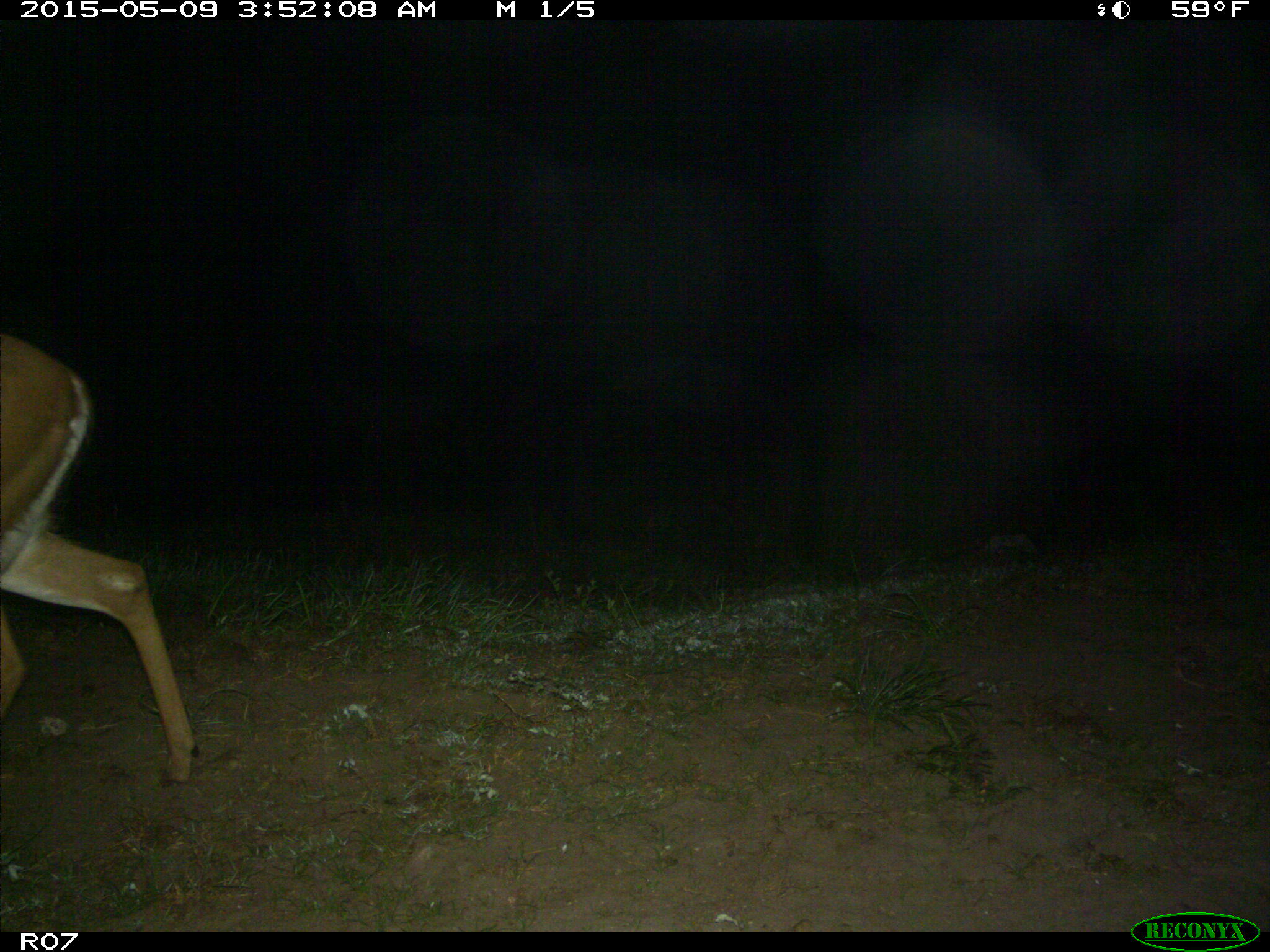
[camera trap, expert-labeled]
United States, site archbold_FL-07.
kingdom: Animalia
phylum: Chordata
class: Mammalia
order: Artiodactyla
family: Cervidae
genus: Odocoileus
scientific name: Odocoileus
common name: deer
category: unidentified deer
Unidentified deer (deer) (Odocoileus).